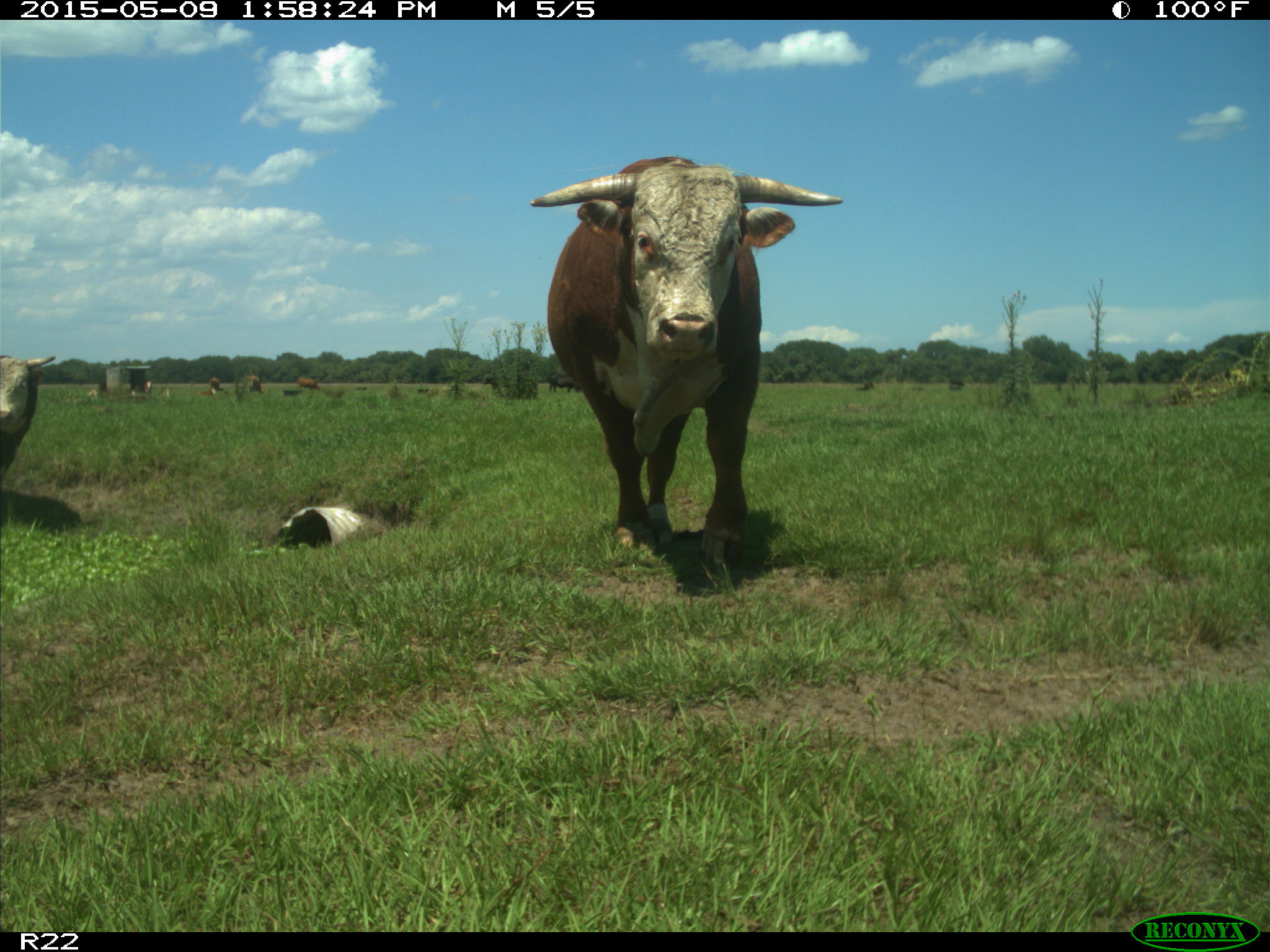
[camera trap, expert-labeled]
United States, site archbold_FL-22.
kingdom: Animalia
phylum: Chordata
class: Mammalia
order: Artiodactyla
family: Bovidae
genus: Bos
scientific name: Bos taurus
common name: domestic cow